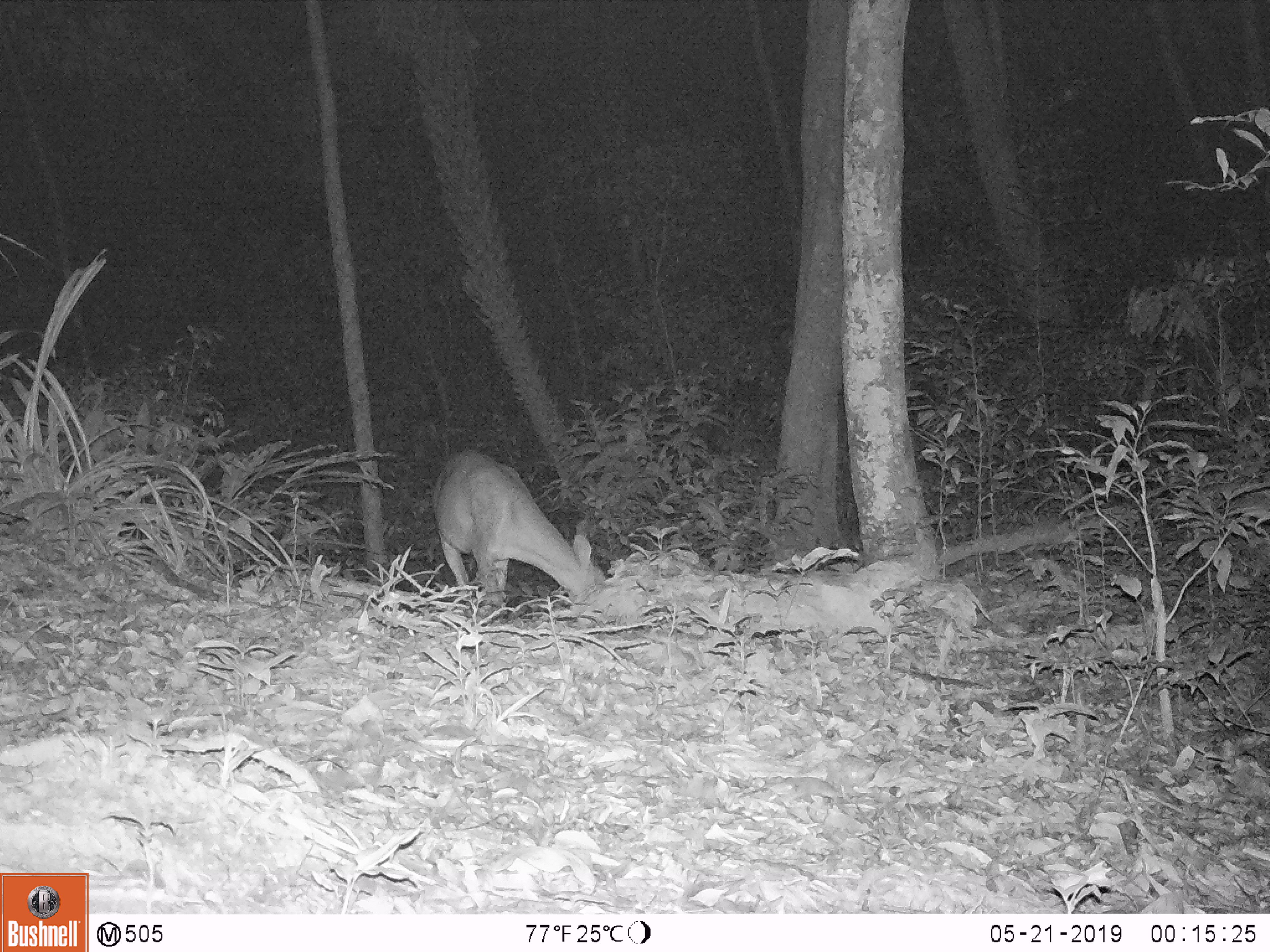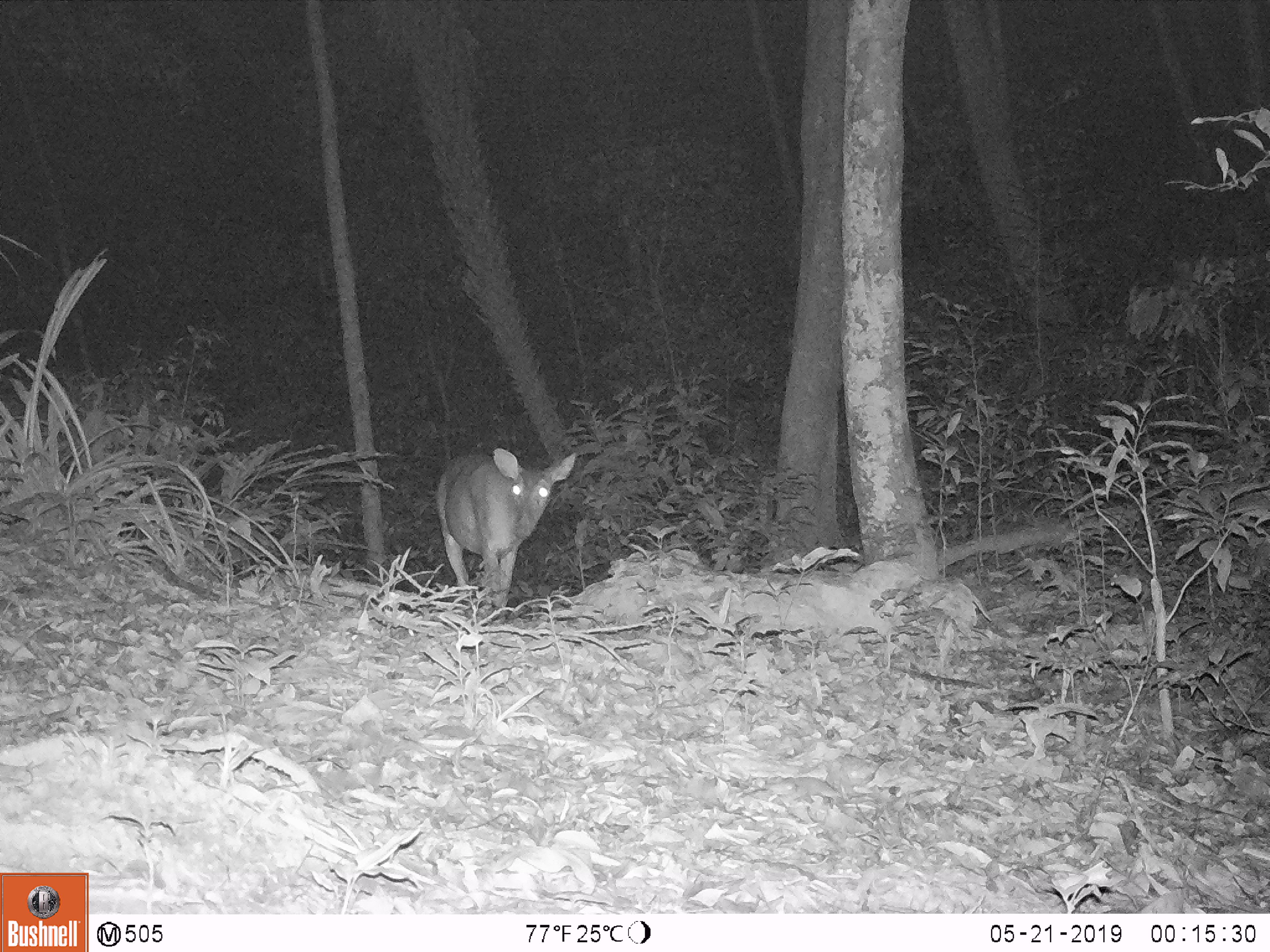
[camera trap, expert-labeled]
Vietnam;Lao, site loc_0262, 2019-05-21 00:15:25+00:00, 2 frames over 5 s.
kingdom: Animalia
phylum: Chordata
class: Mammalia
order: Artiodactyla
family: Cervidae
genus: Muntiacus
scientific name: Muntiacus vuquangensis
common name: large-antlered muntjac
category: large antlered muntjac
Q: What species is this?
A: Large antlered muntjac (large-antlered muntjac) (Muntiacus vuquangensis).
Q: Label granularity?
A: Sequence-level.